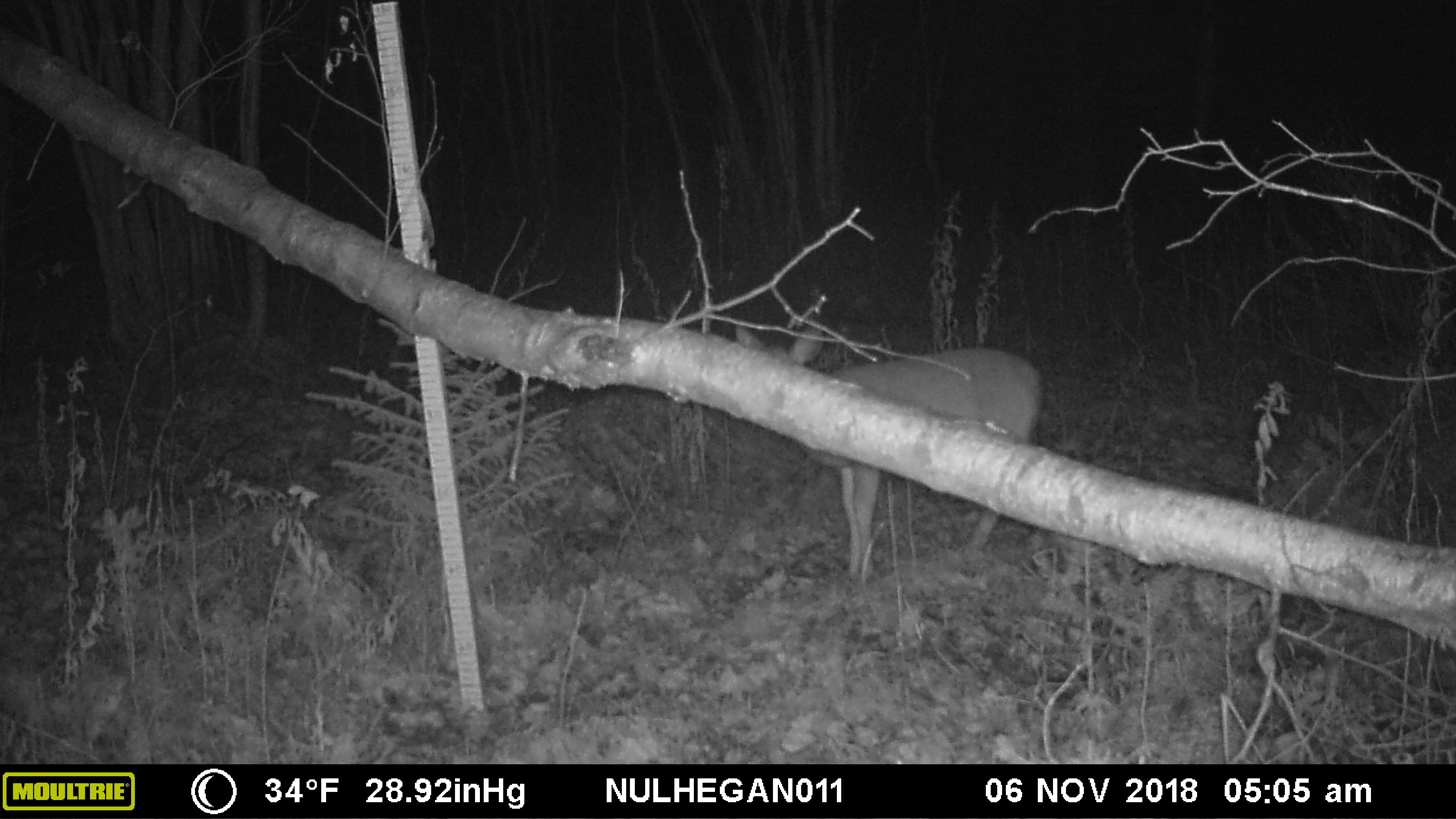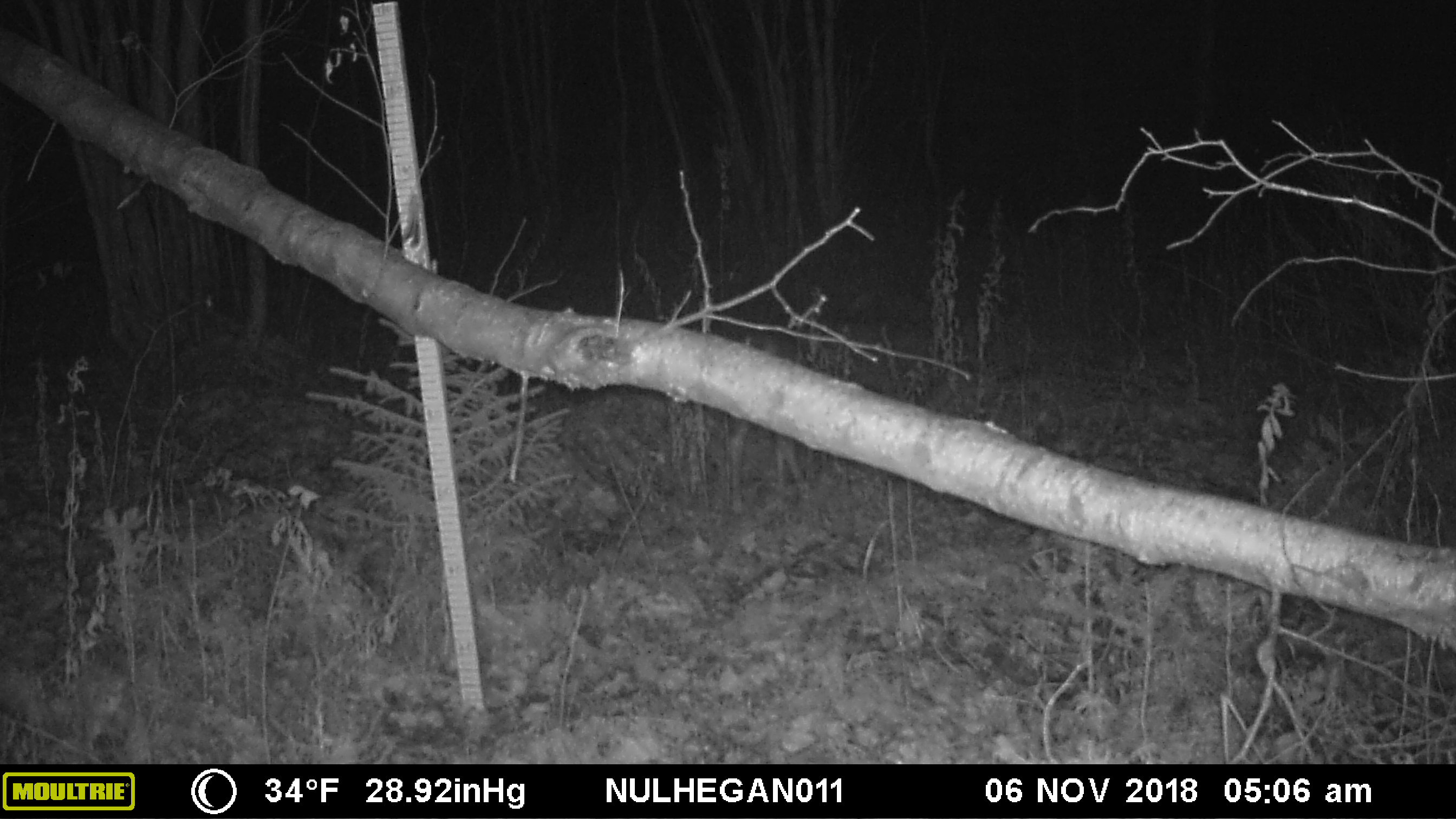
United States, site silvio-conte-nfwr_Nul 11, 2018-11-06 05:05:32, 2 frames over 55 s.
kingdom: Animalia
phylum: Chordata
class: Mammalia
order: Artiodactyla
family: Cervidae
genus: Odocoileus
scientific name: Odocoileus virginianus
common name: white-tailed deer